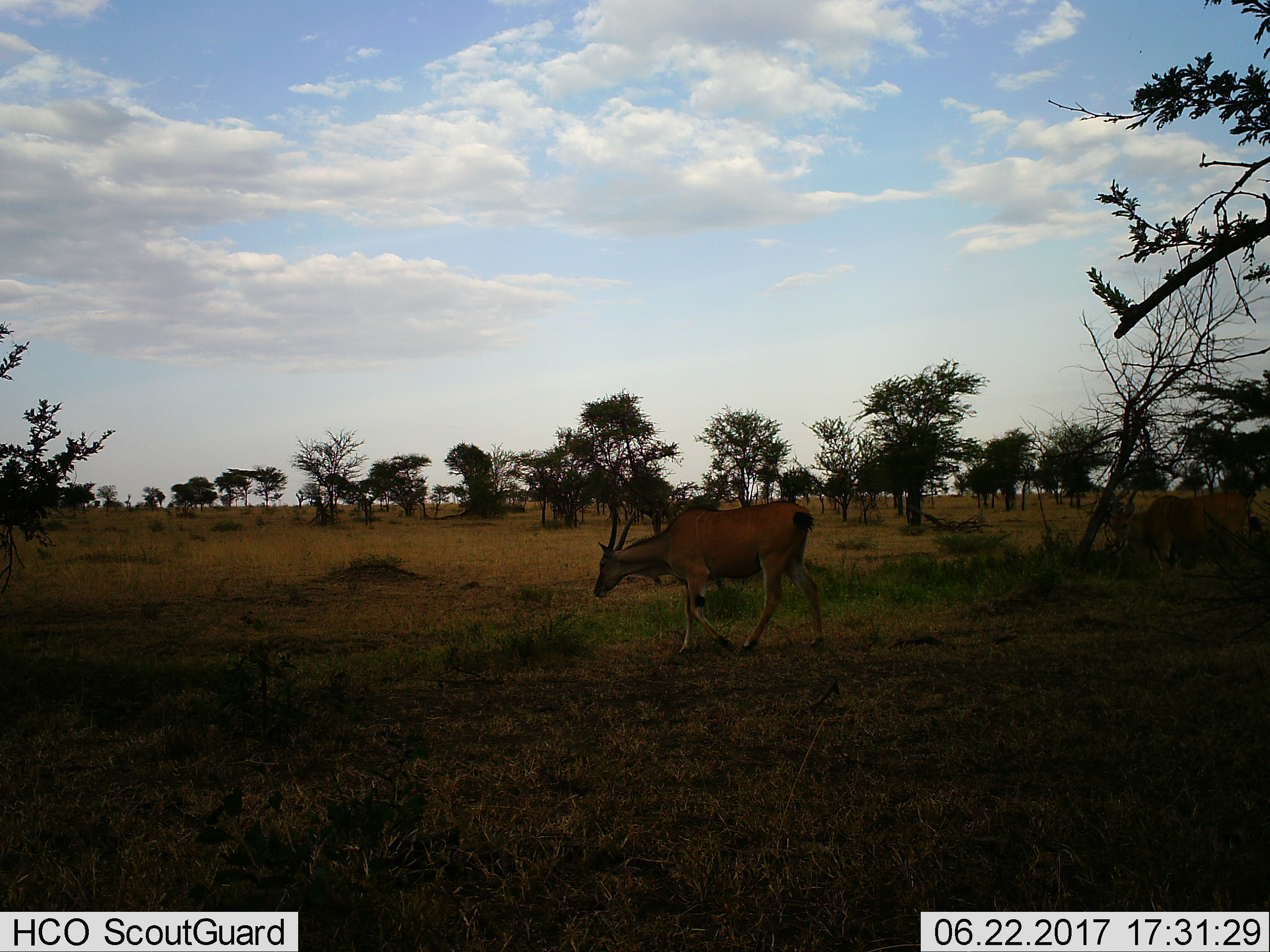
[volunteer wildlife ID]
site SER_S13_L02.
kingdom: Animalia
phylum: Chordata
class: Mammalia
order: Artiodactyla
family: Bovidae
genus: Tragelaphus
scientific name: Tragelaphus oryx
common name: eland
Eland (Tragelaphus oryx), count 1. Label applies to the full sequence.